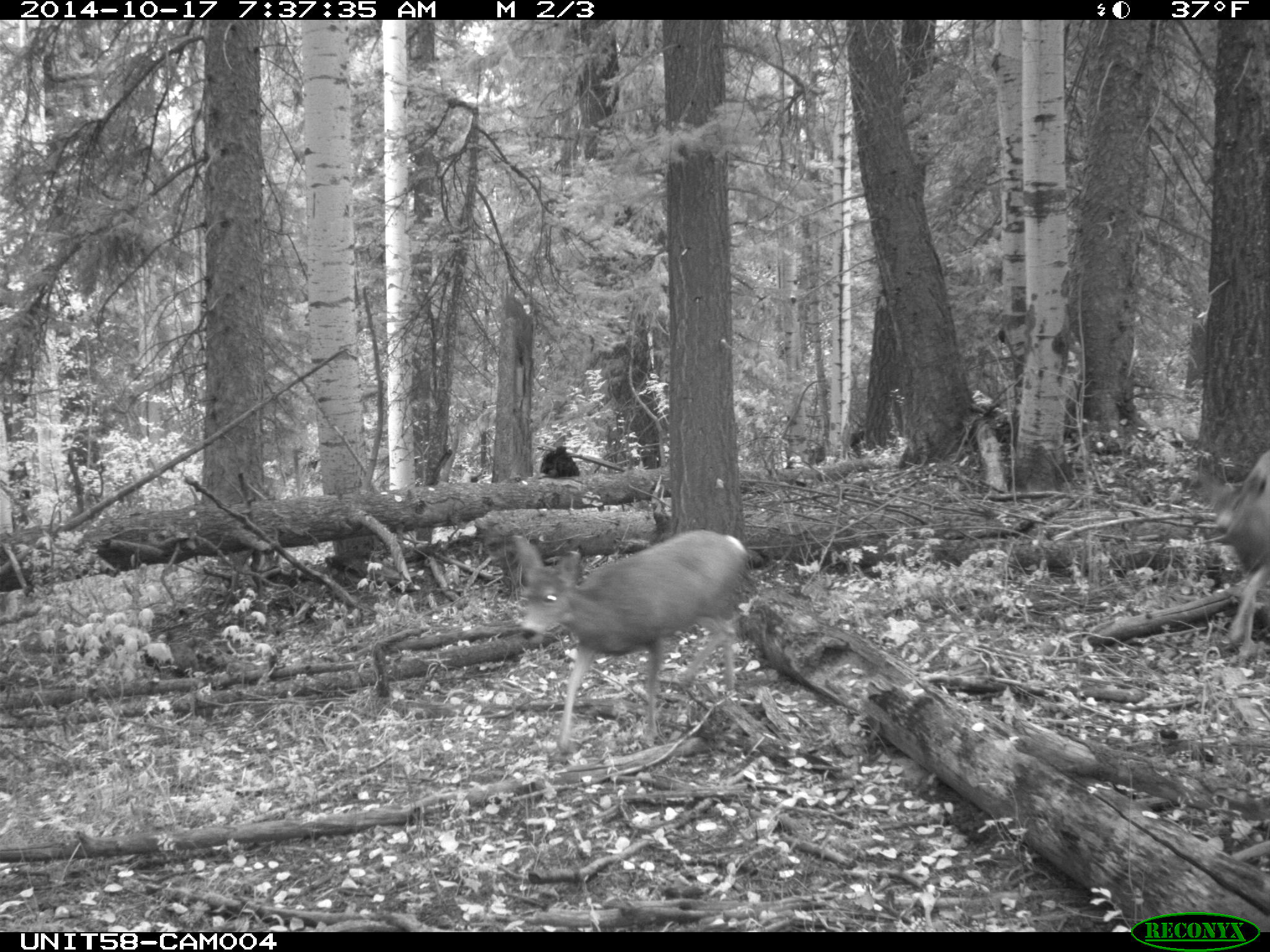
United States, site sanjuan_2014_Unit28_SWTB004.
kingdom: Animalia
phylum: Chordata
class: Mammalia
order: Artiodactyla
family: Cervidae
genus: Odocoileus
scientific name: Odocoileus hemionus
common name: mule deer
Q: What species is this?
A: Odocoileus hemionus (mule deer).